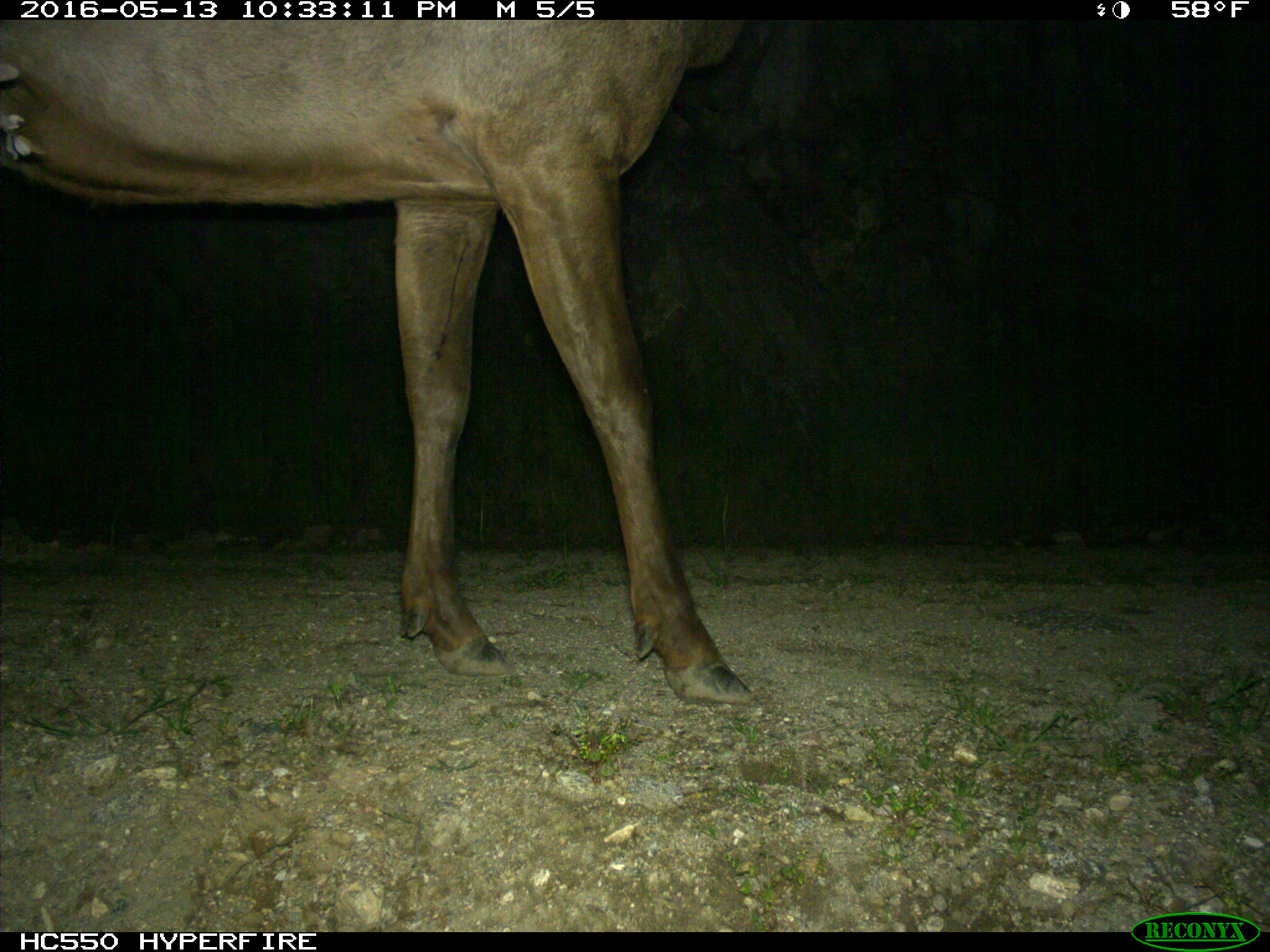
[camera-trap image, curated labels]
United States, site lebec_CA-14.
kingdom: Animalia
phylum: Chordata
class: Mammalia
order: Artiodactyla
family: Cervidae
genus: Cervus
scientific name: Cervus canadensis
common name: elk